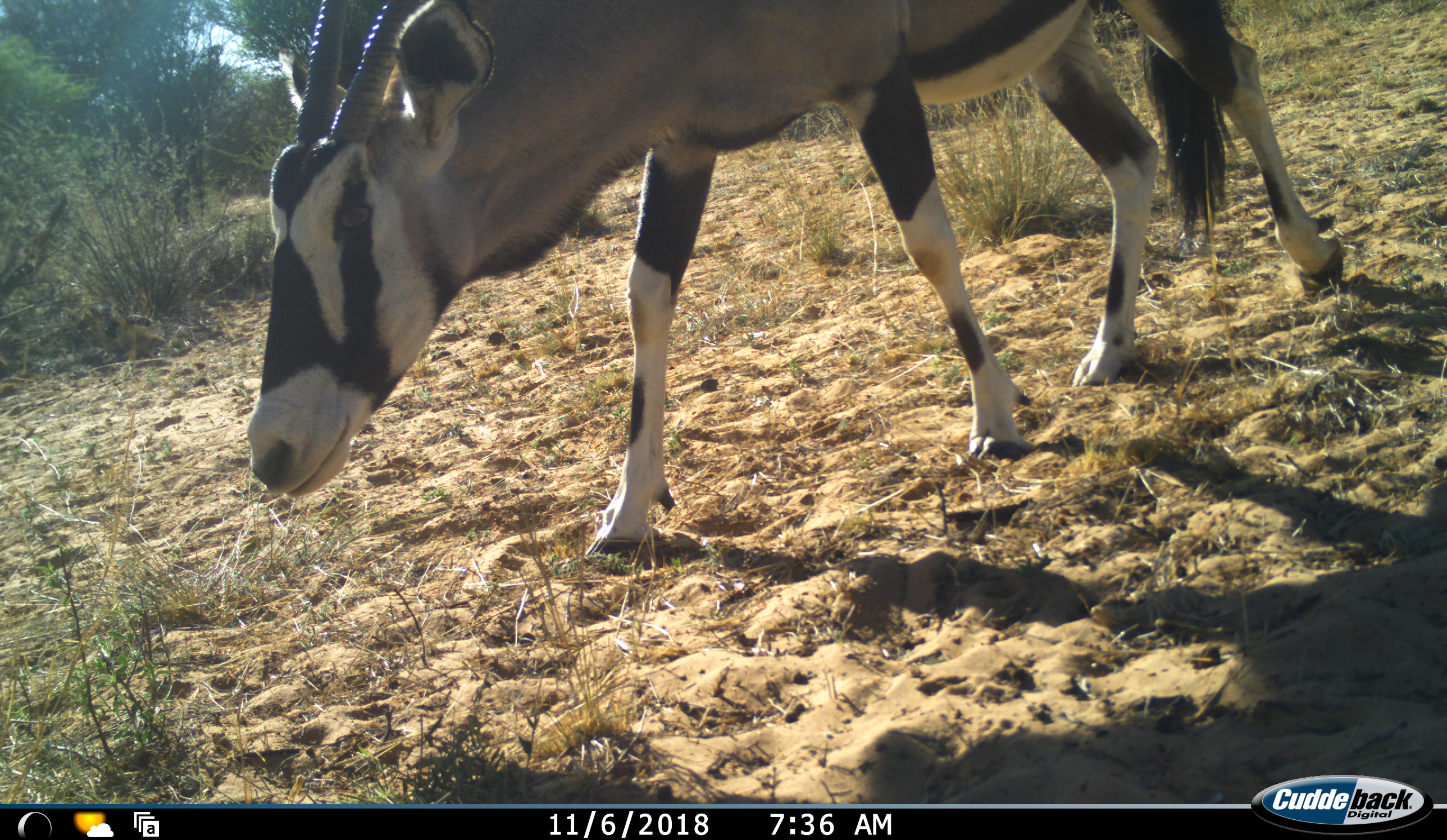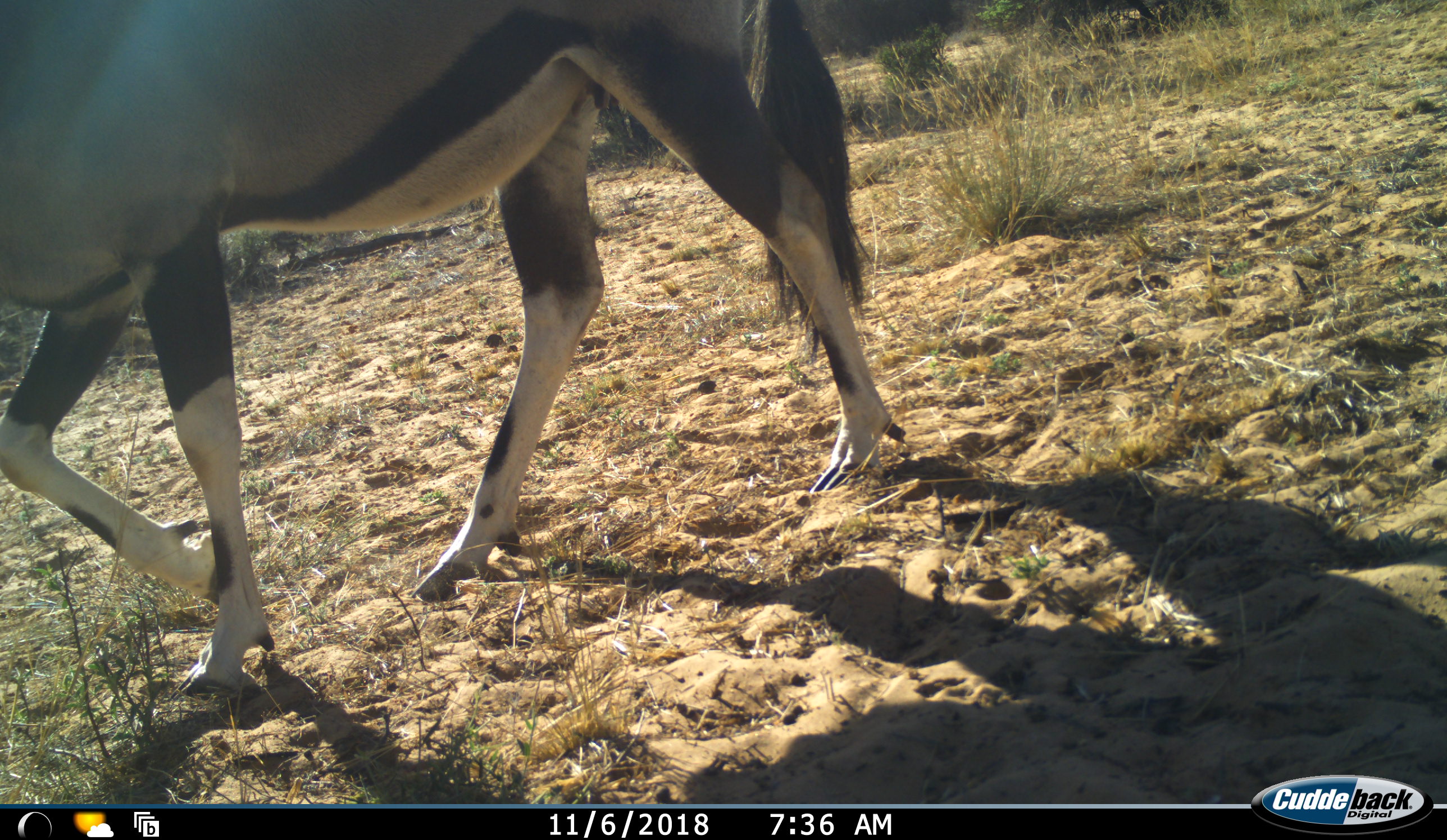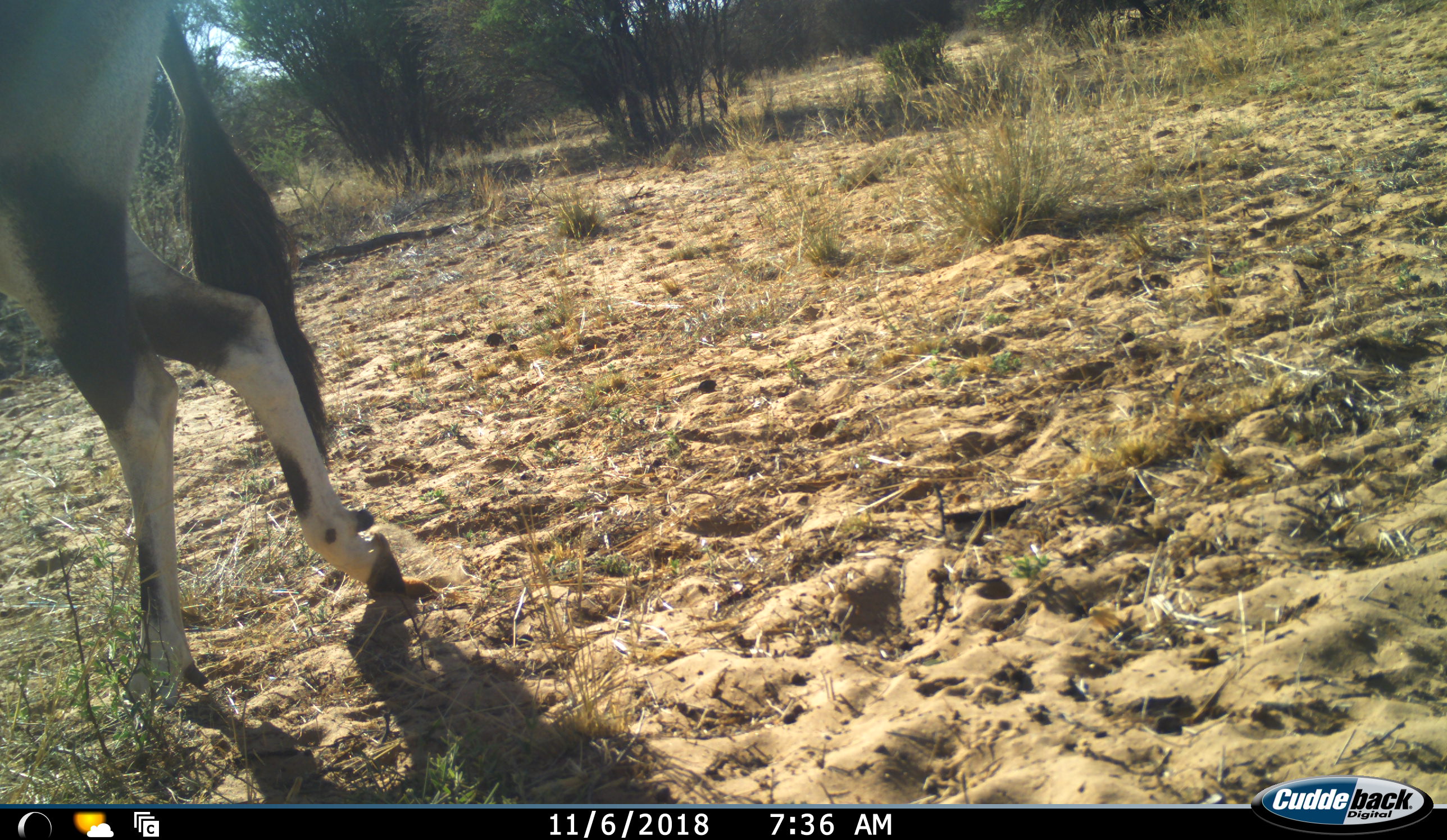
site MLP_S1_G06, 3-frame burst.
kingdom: Animalia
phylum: Chordata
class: Mammalia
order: Artiodactyla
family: Bovidae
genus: Oryx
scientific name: Oryx gazella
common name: gemsbok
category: oryx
Oryx (gemsbok) (Oryx gazella), count 1. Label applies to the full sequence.